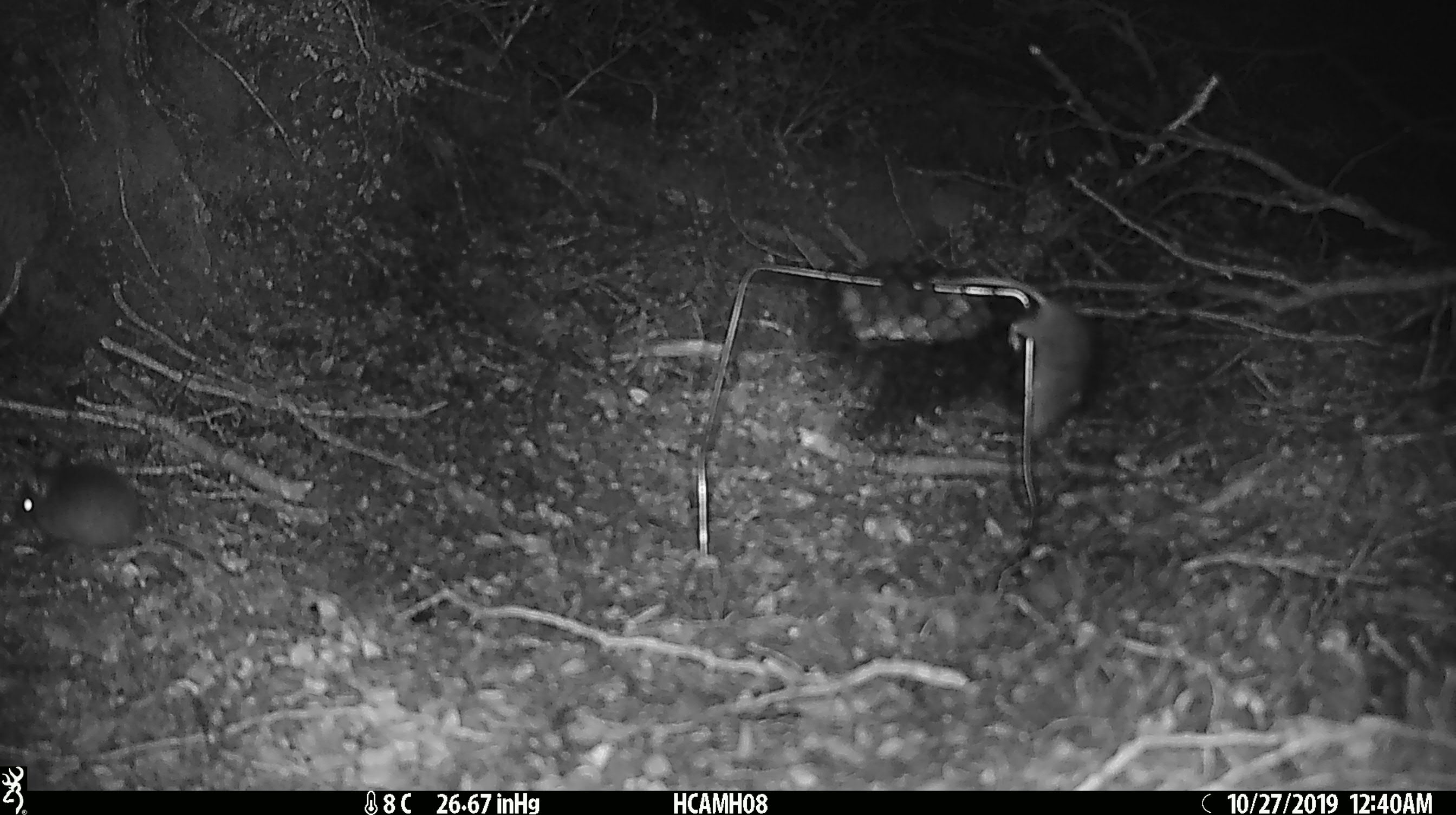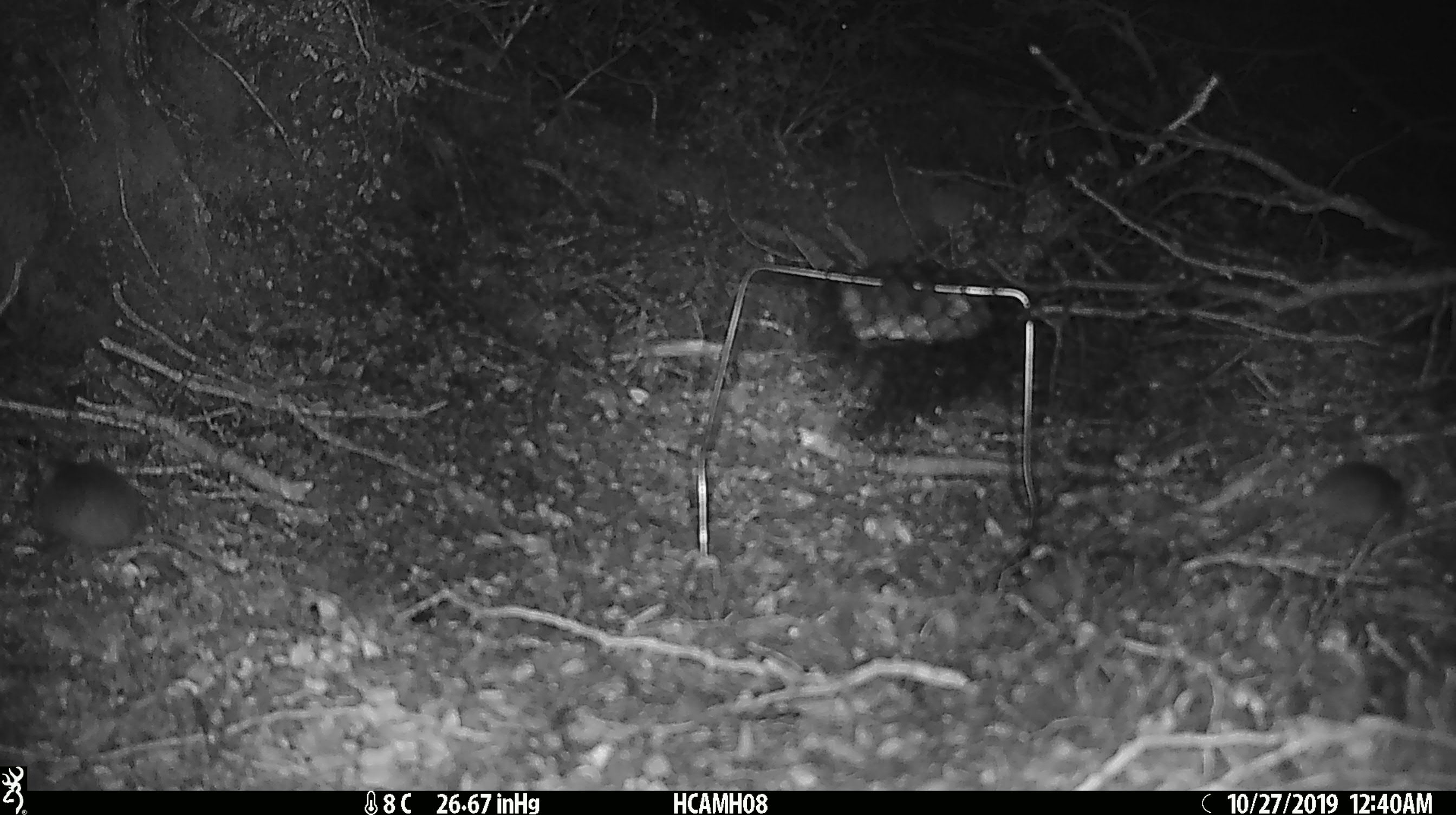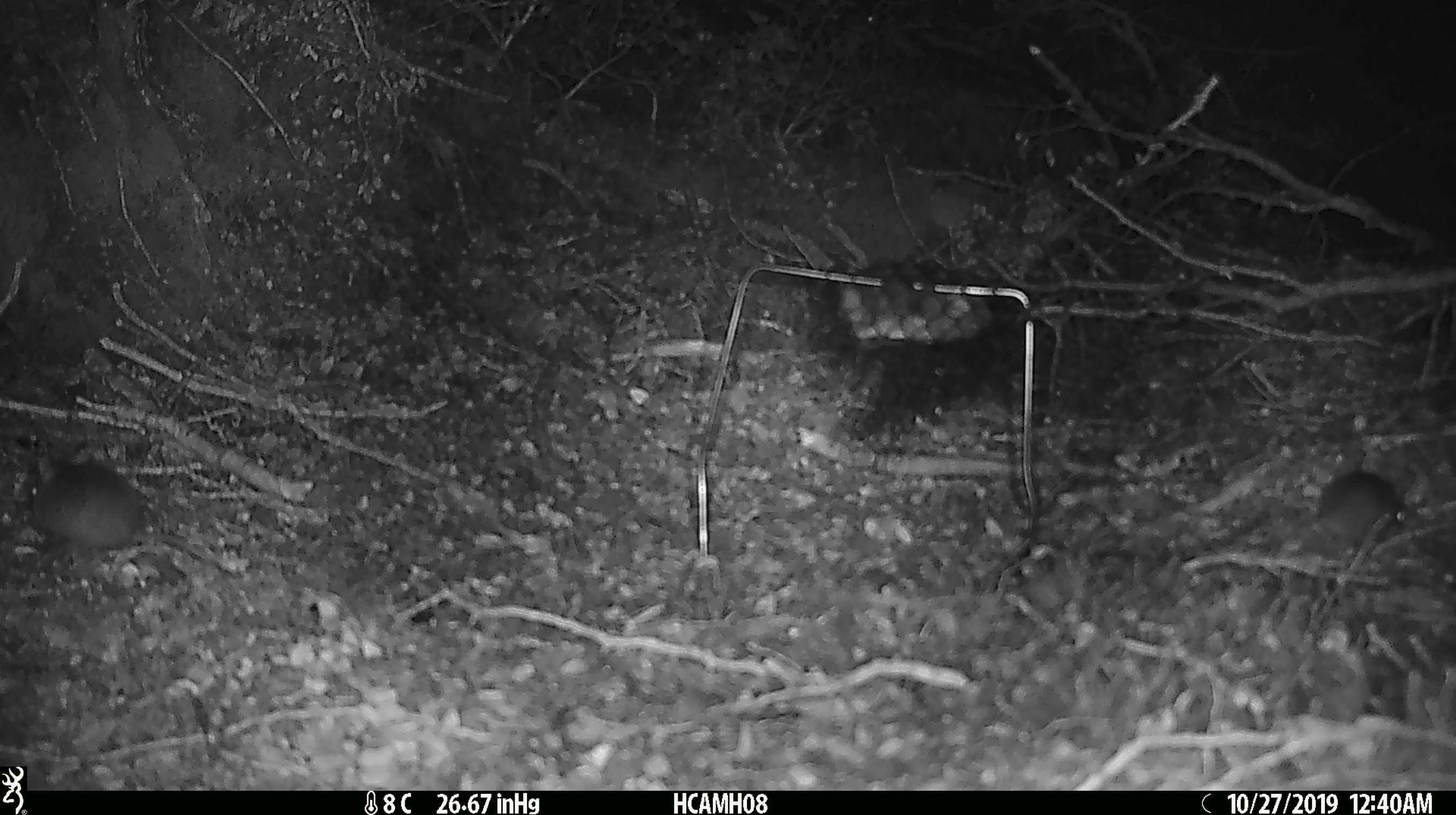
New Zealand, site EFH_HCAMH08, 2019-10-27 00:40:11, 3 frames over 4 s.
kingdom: Animalia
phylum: Chordata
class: Mammalia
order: Rodentia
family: Muridae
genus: Mus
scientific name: Mus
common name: mouse